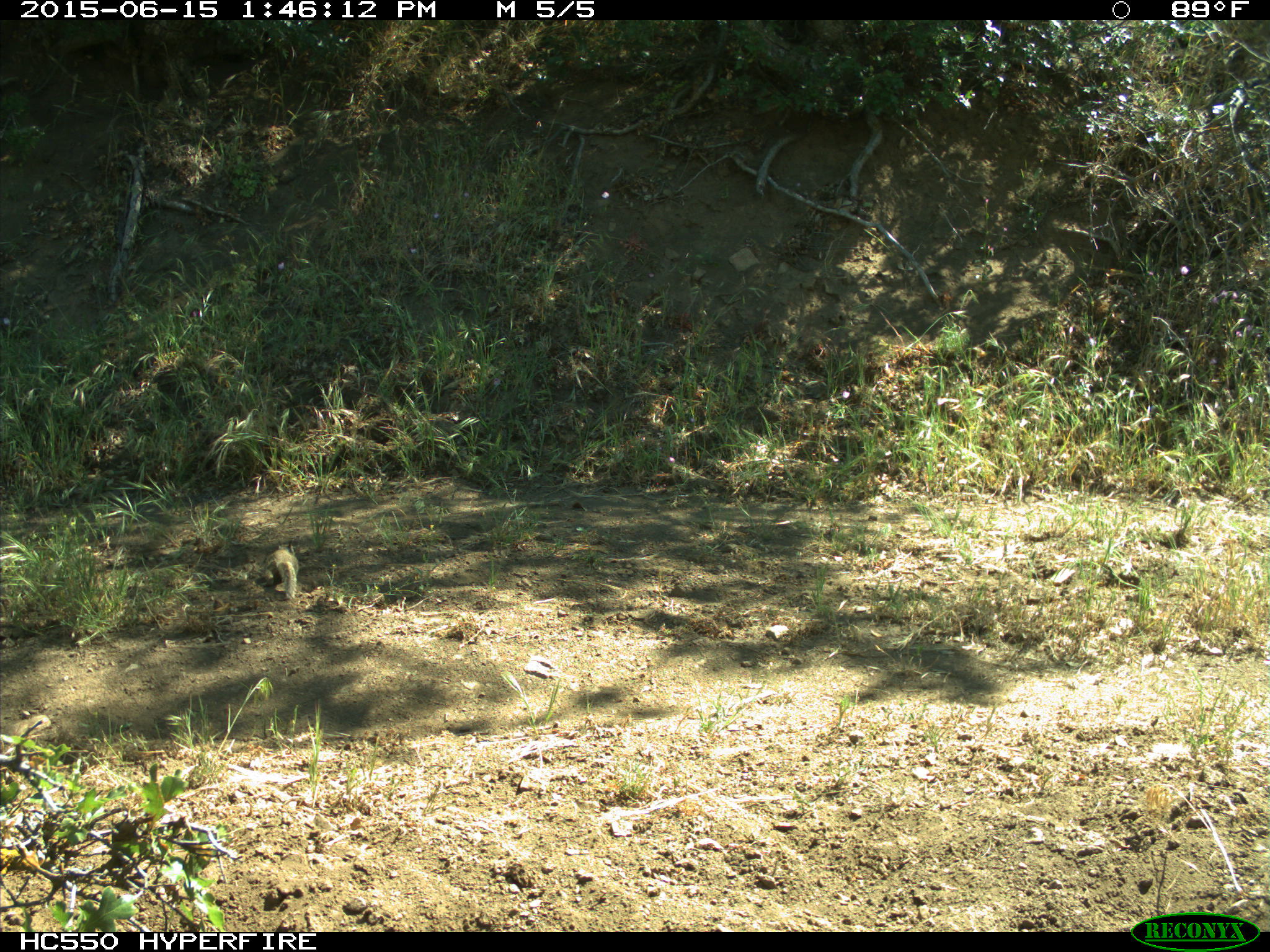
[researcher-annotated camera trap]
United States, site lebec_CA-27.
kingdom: Animalia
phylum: Chordata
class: Mammalia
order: Rodentia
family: Sciuridae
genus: Otospermophilus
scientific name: Otospermophilus beecheyi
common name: california ground squirrel